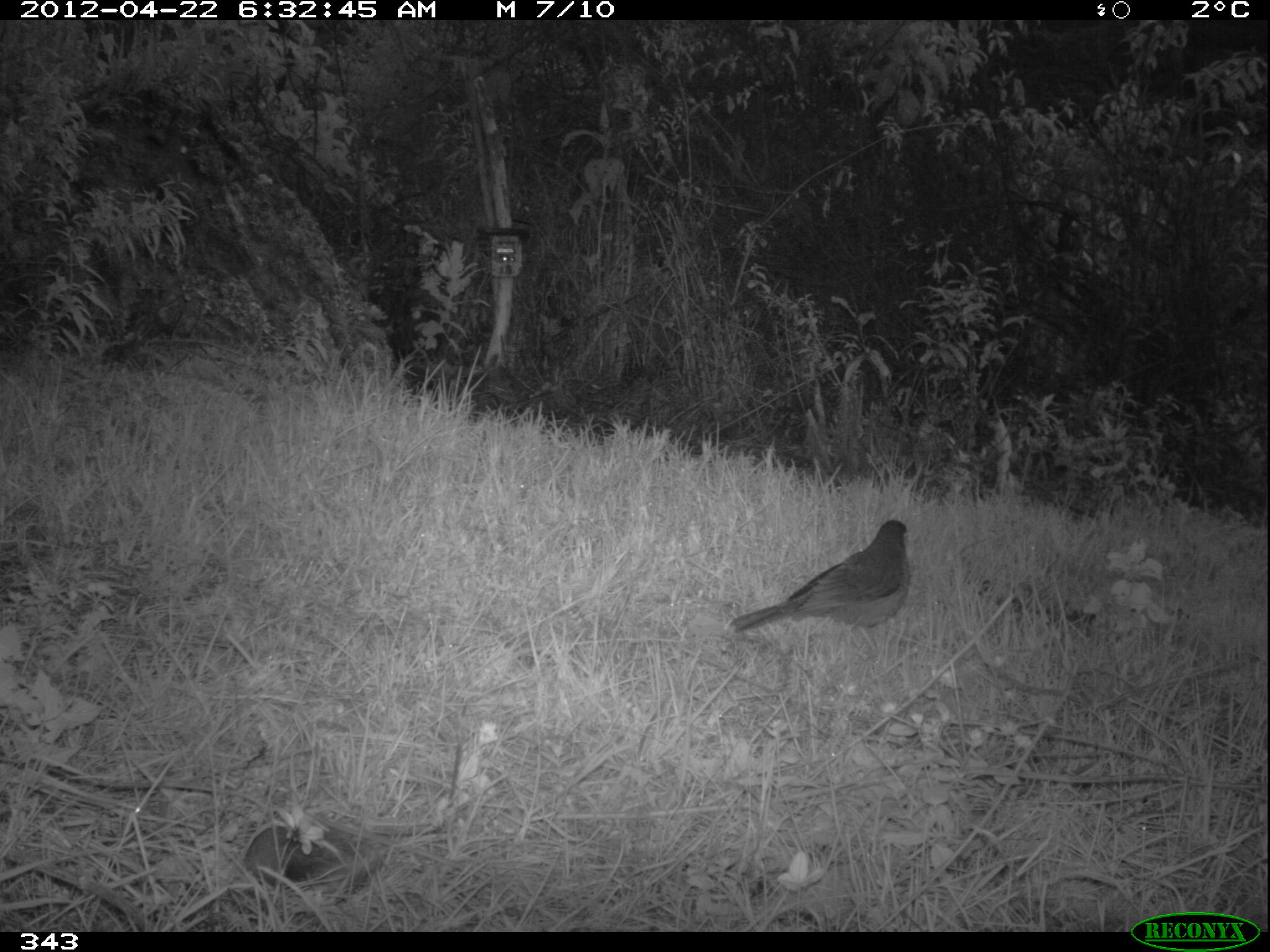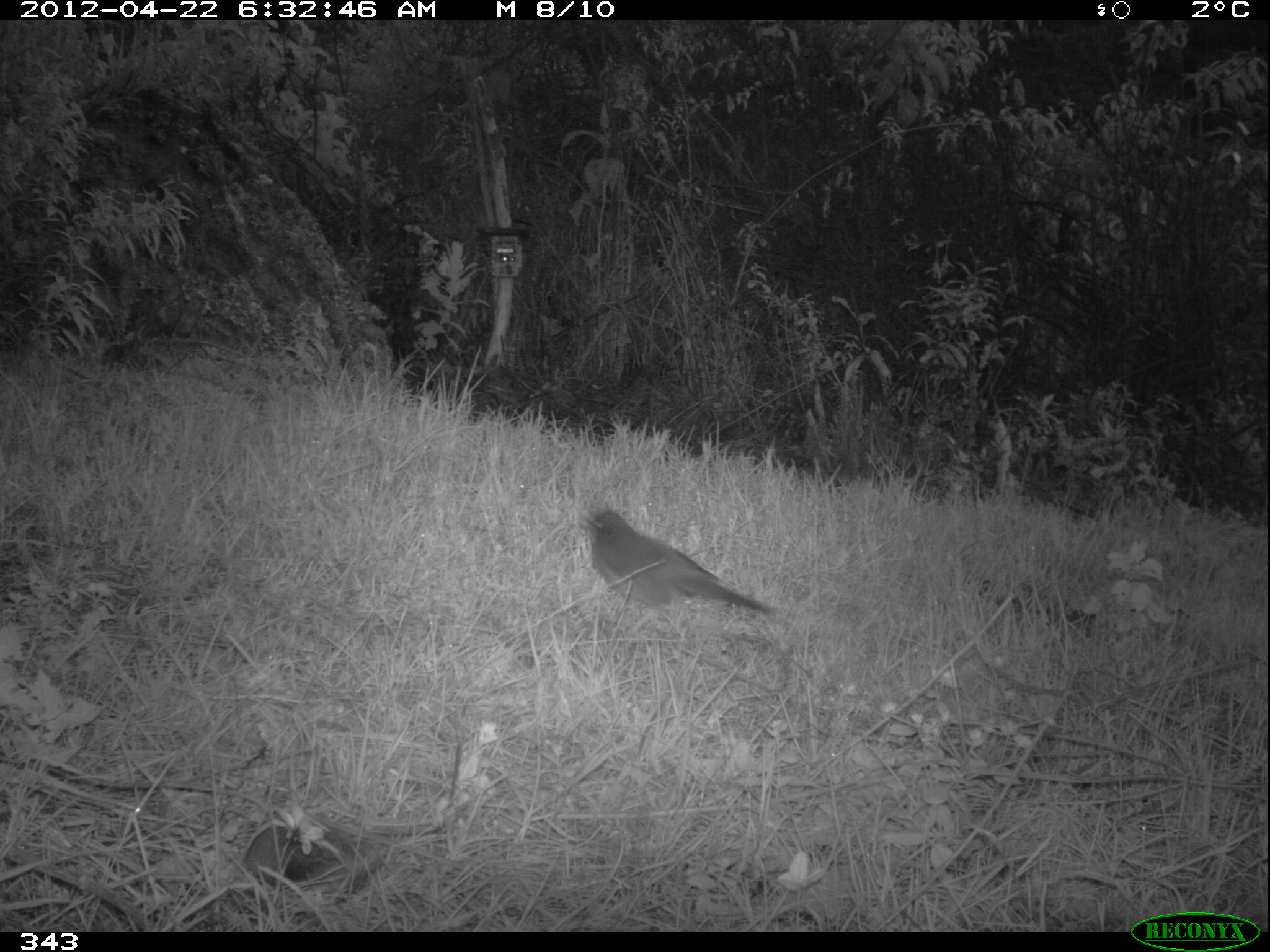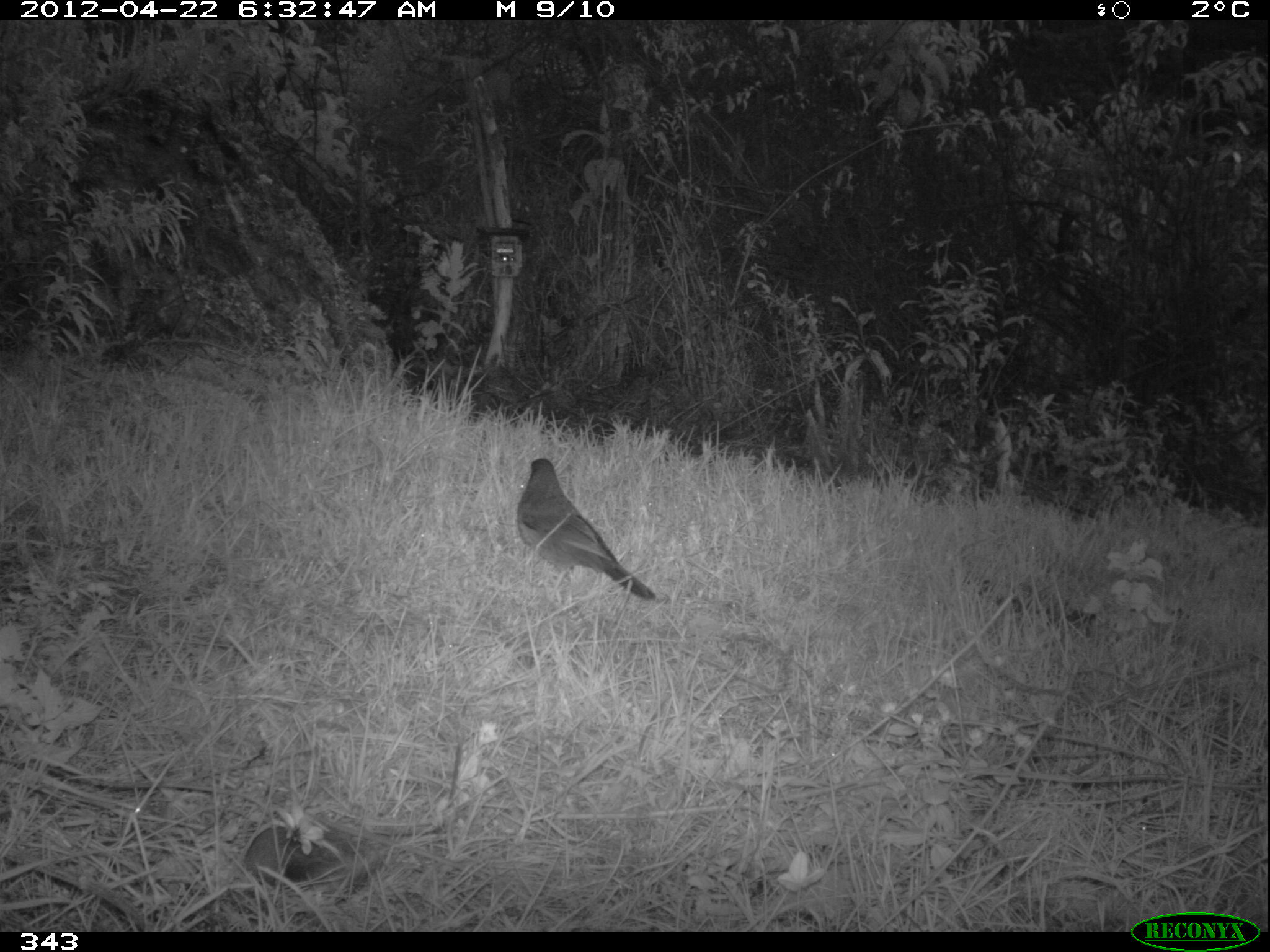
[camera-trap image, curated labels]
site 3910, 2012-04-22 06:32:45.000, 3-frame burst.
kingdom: Animalia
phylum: Chordata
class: Aves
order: Passeriformes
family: Turdidae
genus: Turdus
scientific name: Turdus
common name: true thrushes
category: turdus sp